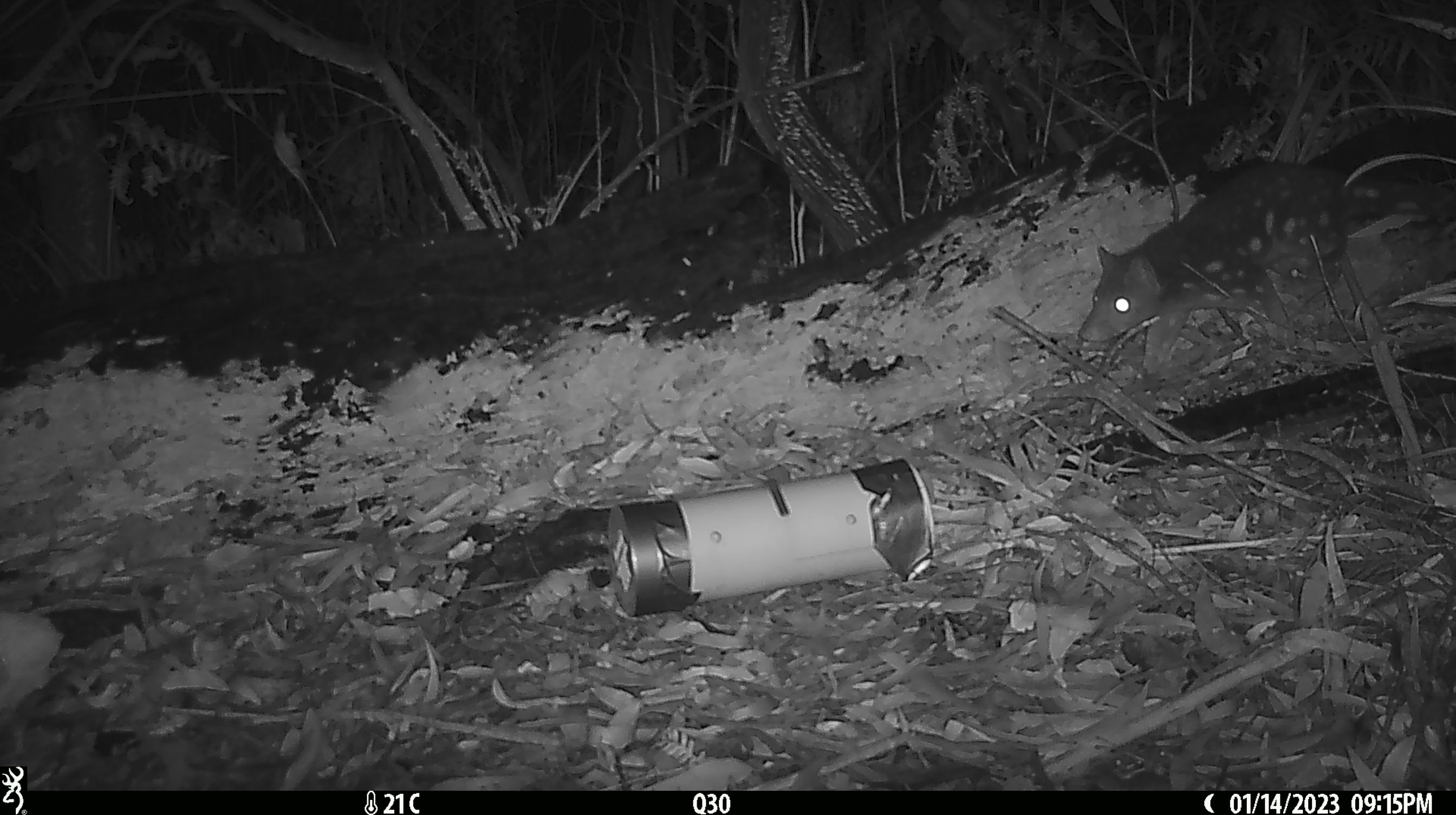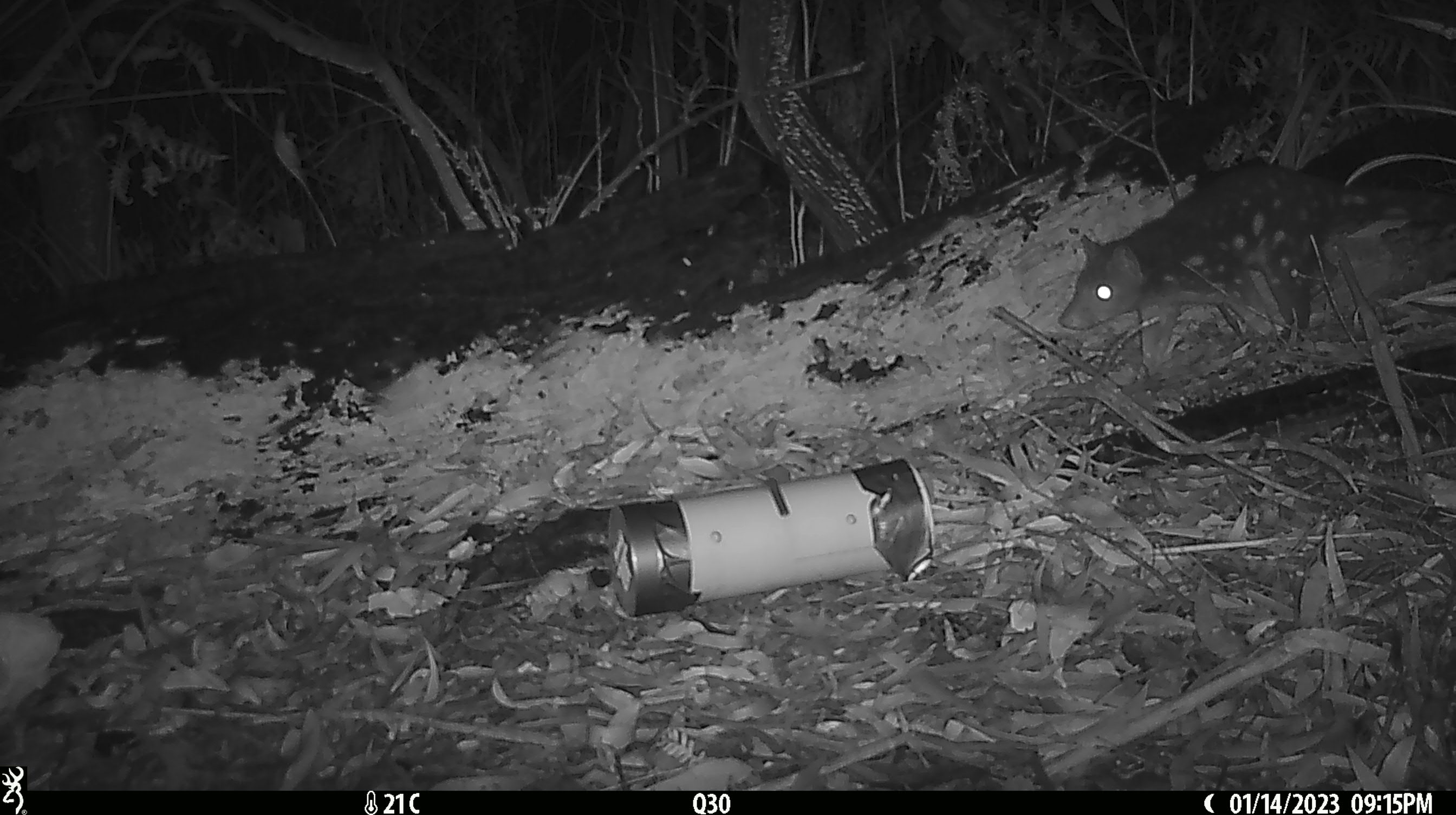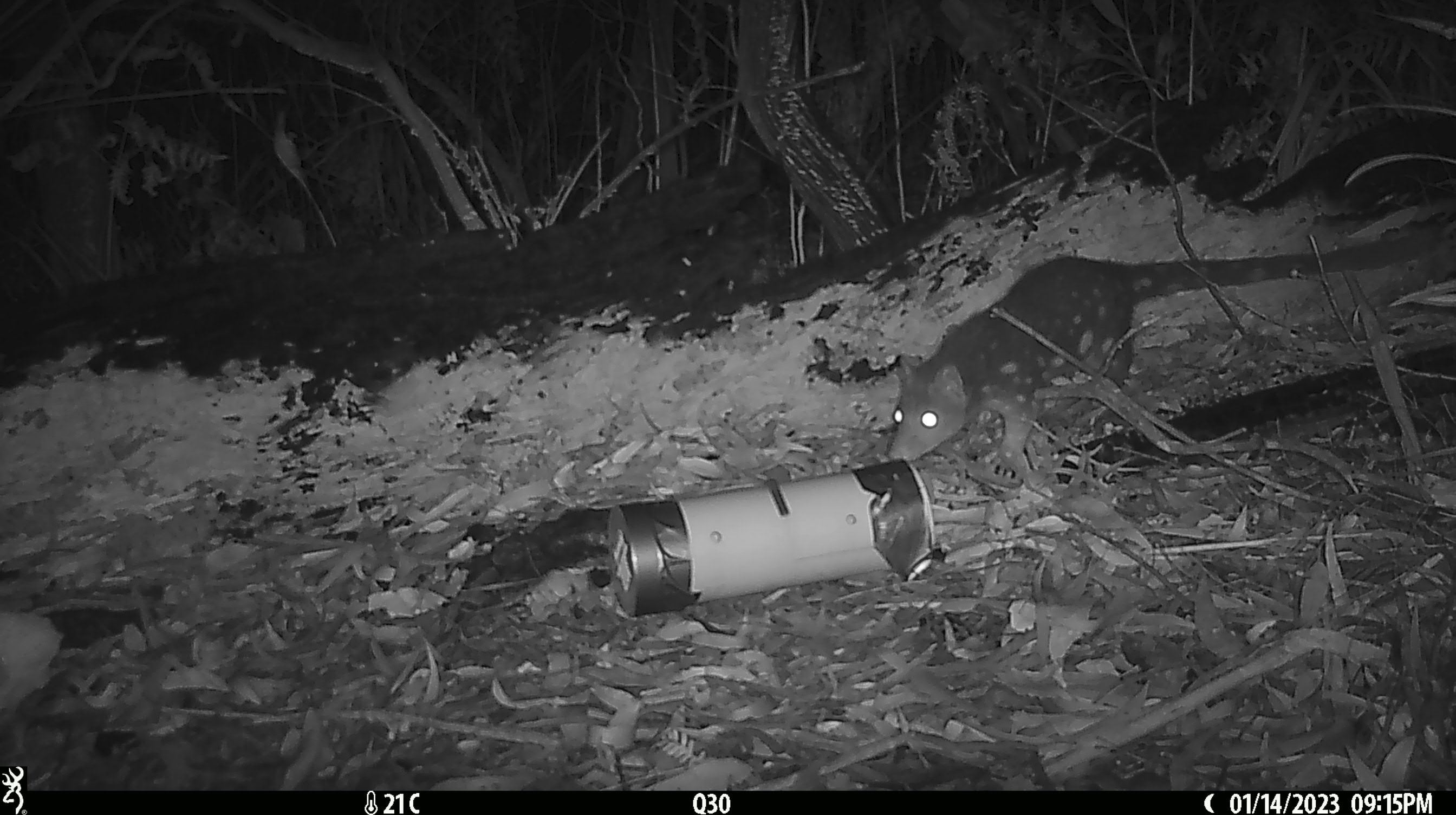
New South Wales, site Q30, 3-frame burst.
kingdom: Animalia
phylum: Chordata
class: Mammalia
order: Dasyuromorphia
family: Dasyuridae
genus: Dasyurus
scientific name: Dasyurus maculatus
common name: spotted-tailed quoll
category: quoll